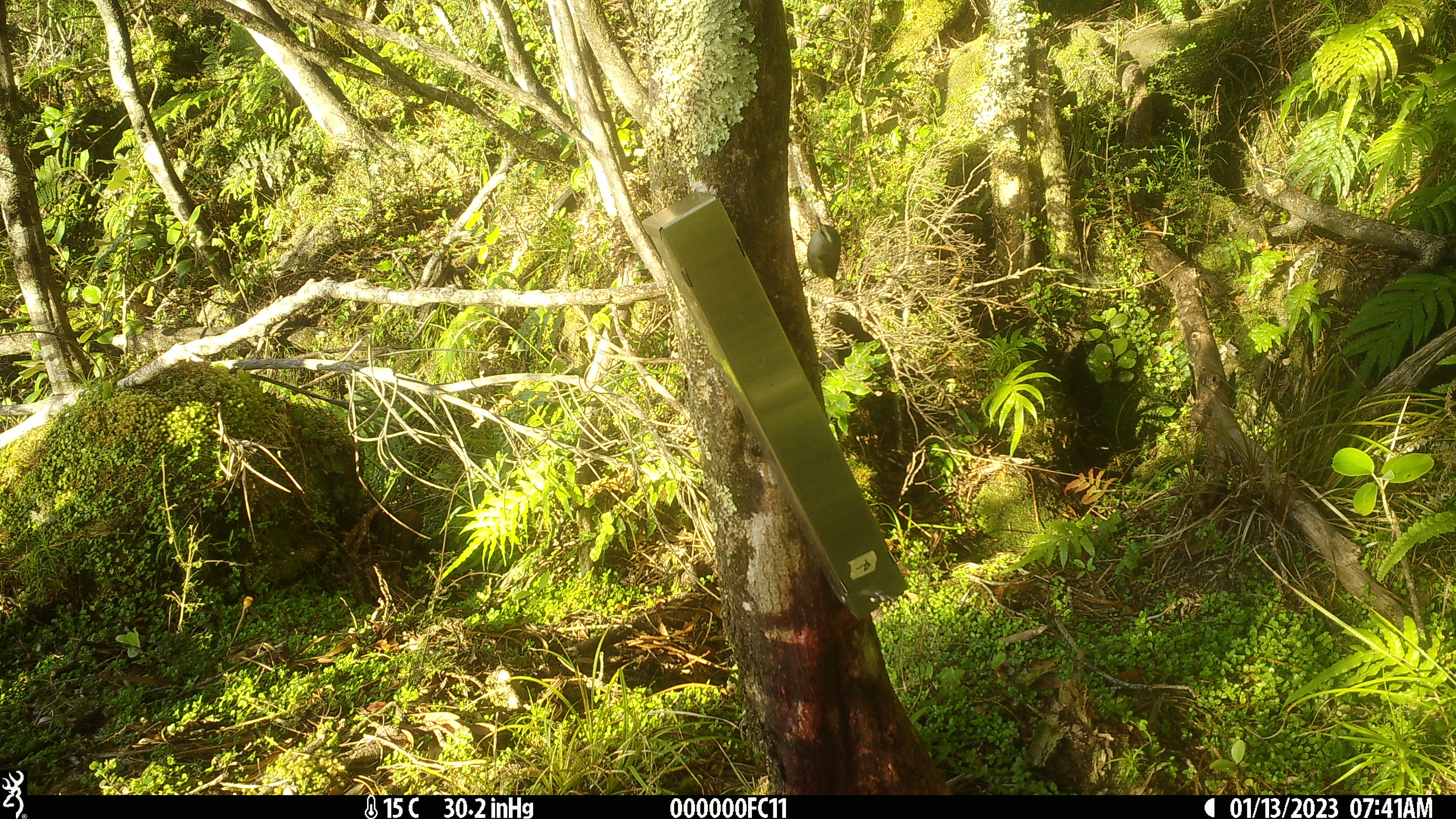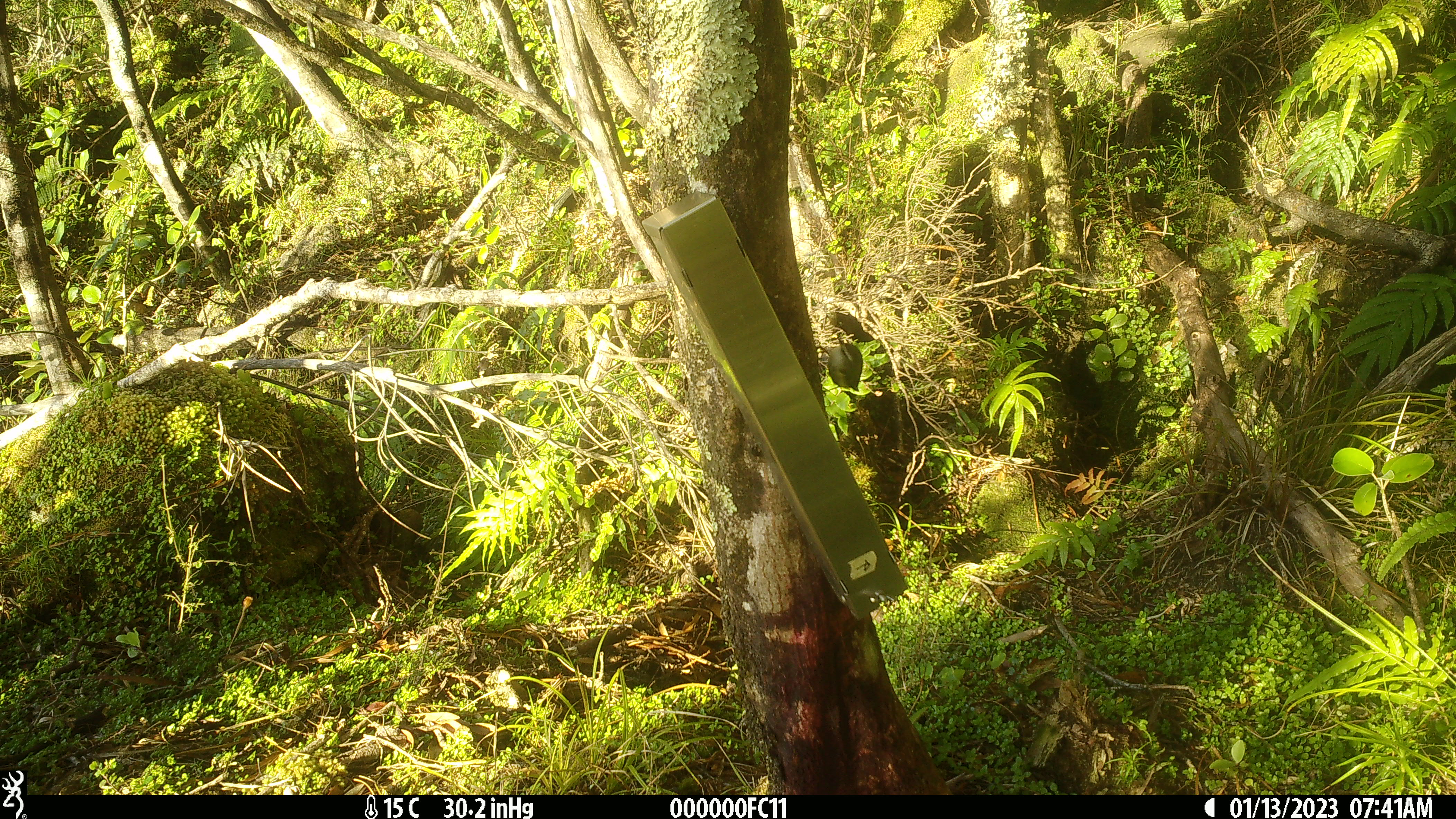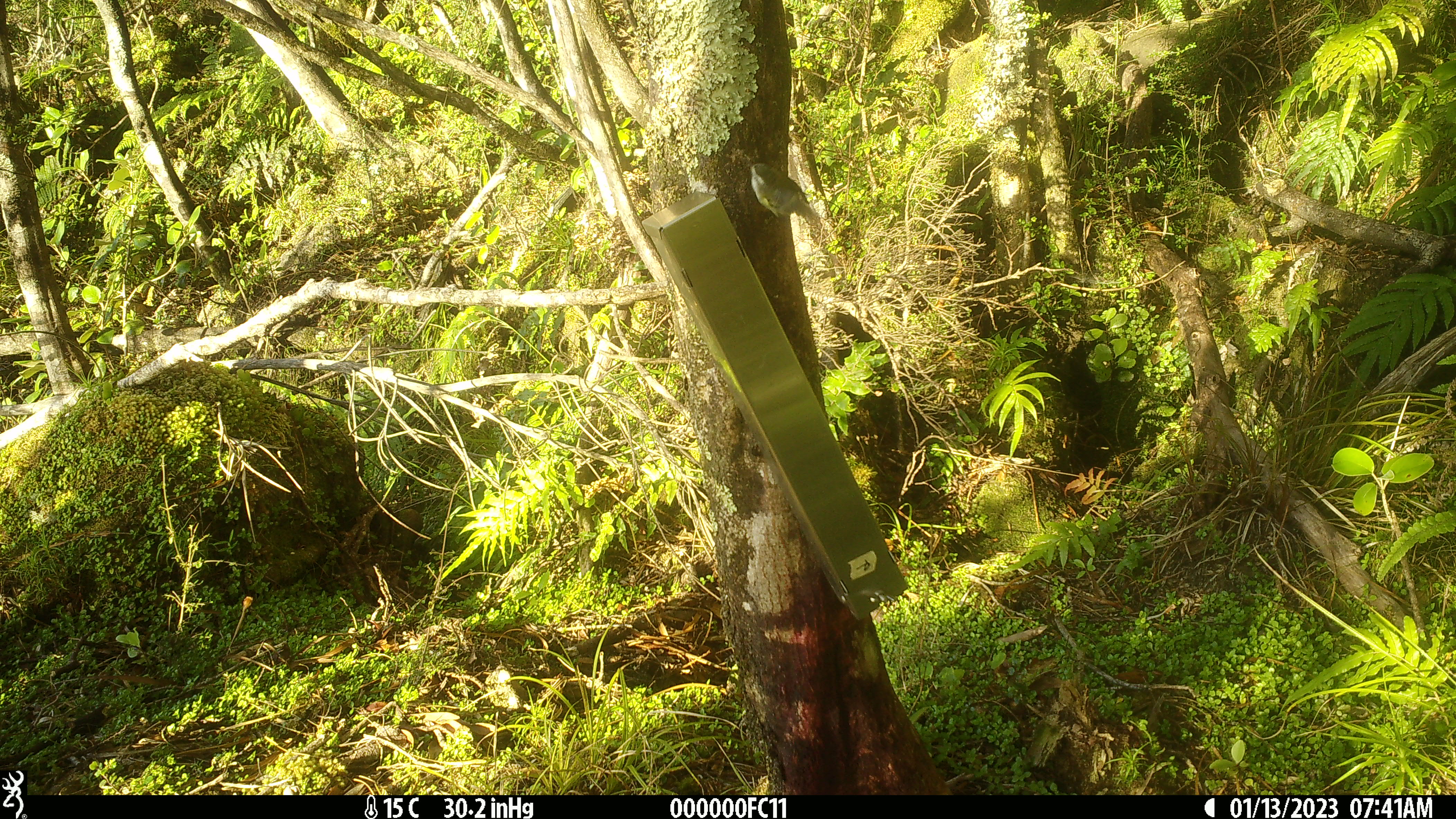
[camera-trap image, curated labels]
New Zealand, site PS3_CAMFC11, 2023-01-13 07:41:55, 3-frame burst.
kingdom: Animalia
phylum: Chordata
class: Aves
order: Passeriformes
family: Acanthisittidae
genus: Acanthisitta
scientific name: Acanthisitta chloris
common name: rifleman